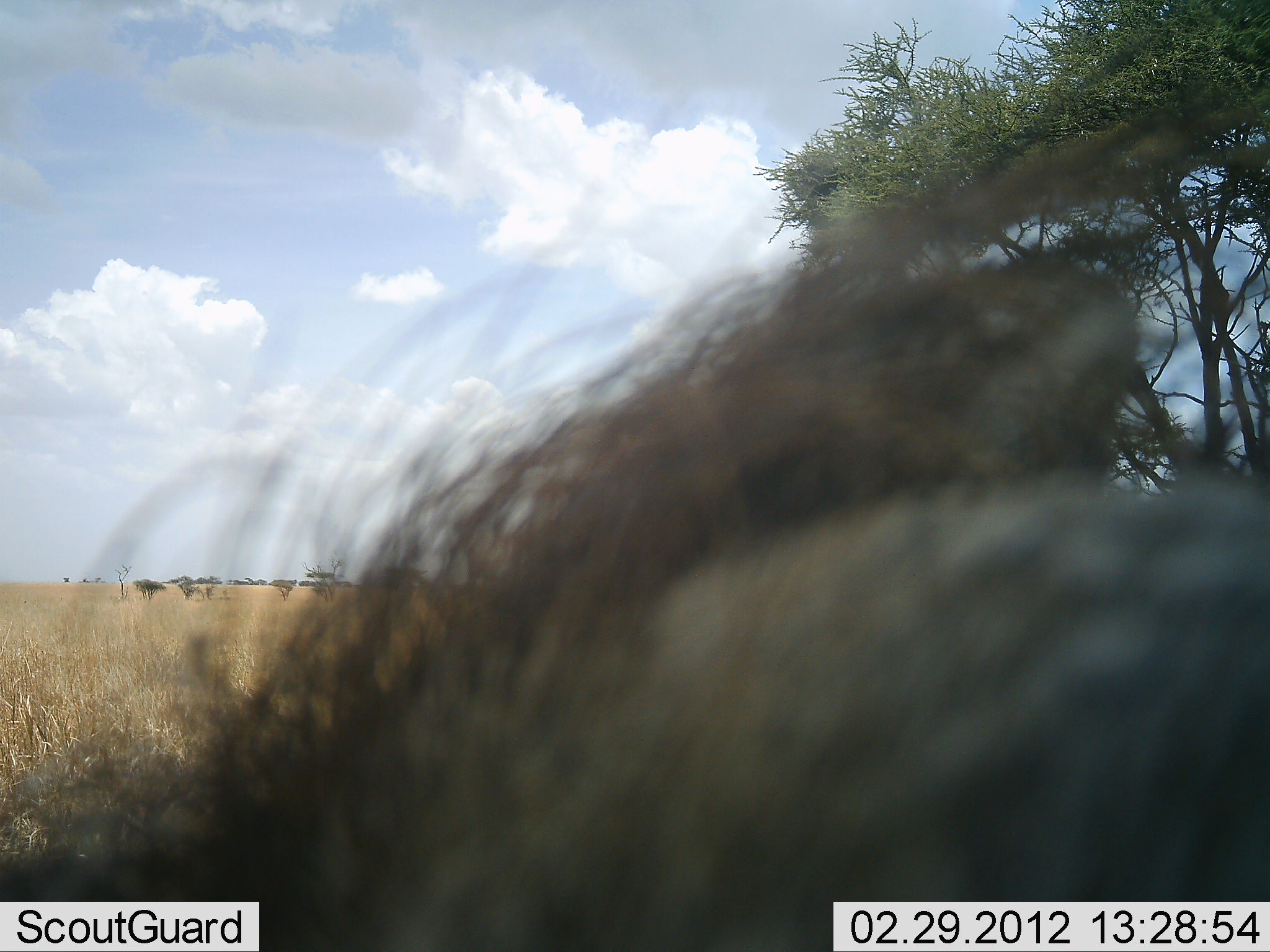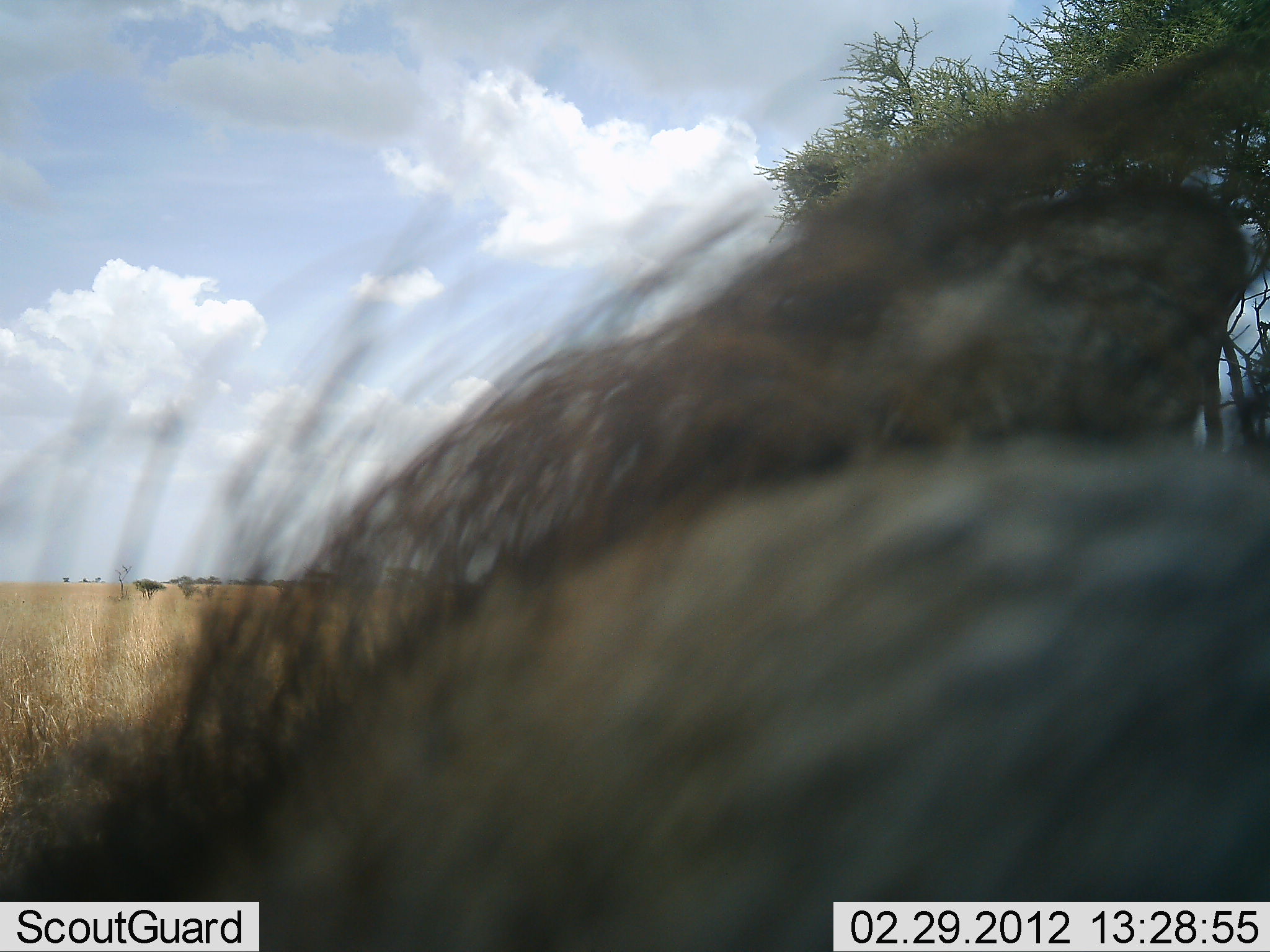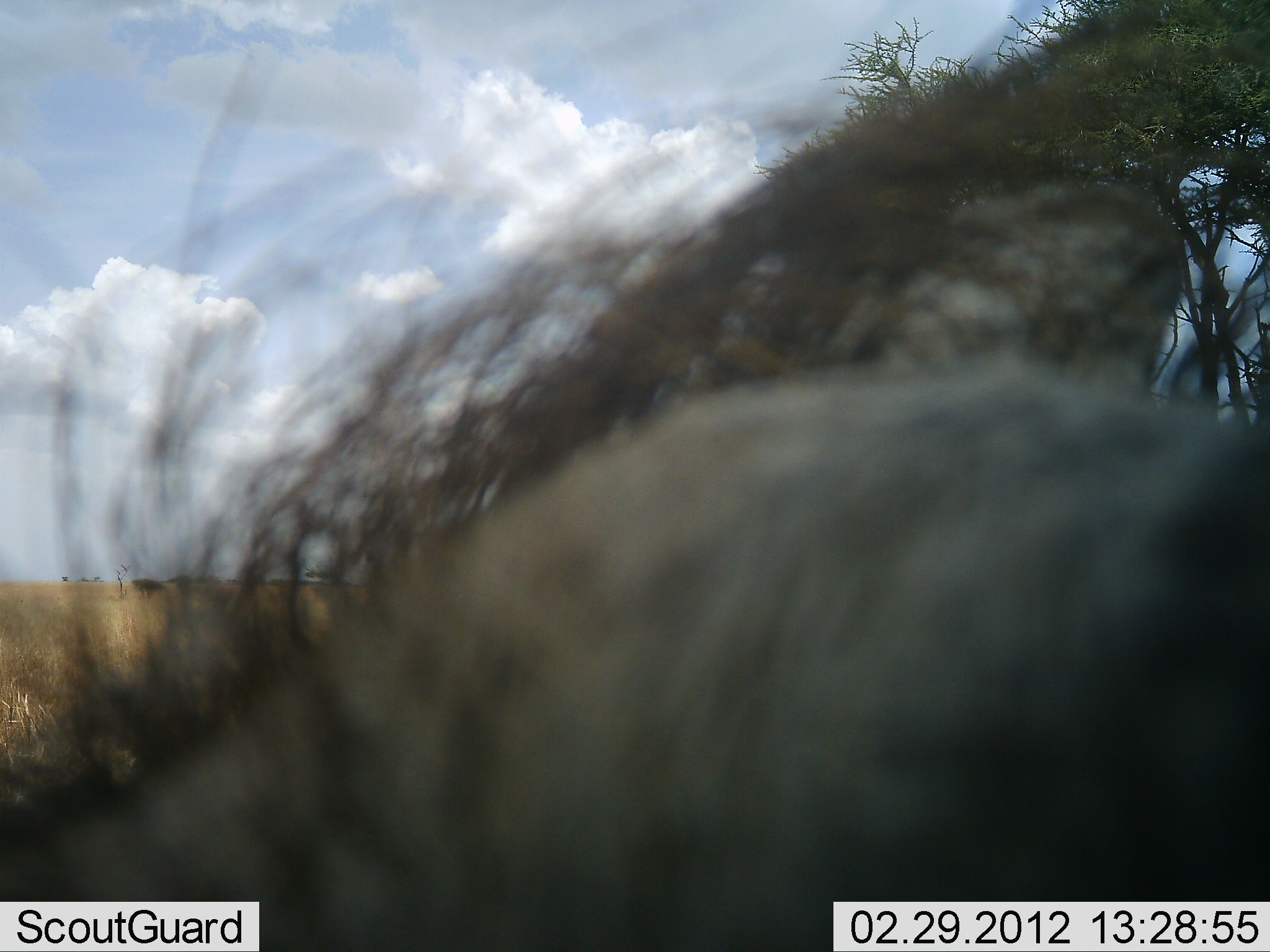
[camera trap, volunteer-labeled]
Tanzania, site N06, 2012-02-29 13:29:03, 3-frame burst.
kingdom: Animalia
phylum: Chordata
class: Mammalia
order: Artiodactyla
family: Suidae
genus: Phacochoerus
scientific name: Phacochoerus africanus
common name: warthog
Warthog (Phacochoerus africanus), count 1. Behavior (volunteer vote fractions): standing 61%, resting 0%, moving 17%, interacting 0%. Young present (vote fraction): 0%. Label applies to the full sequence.